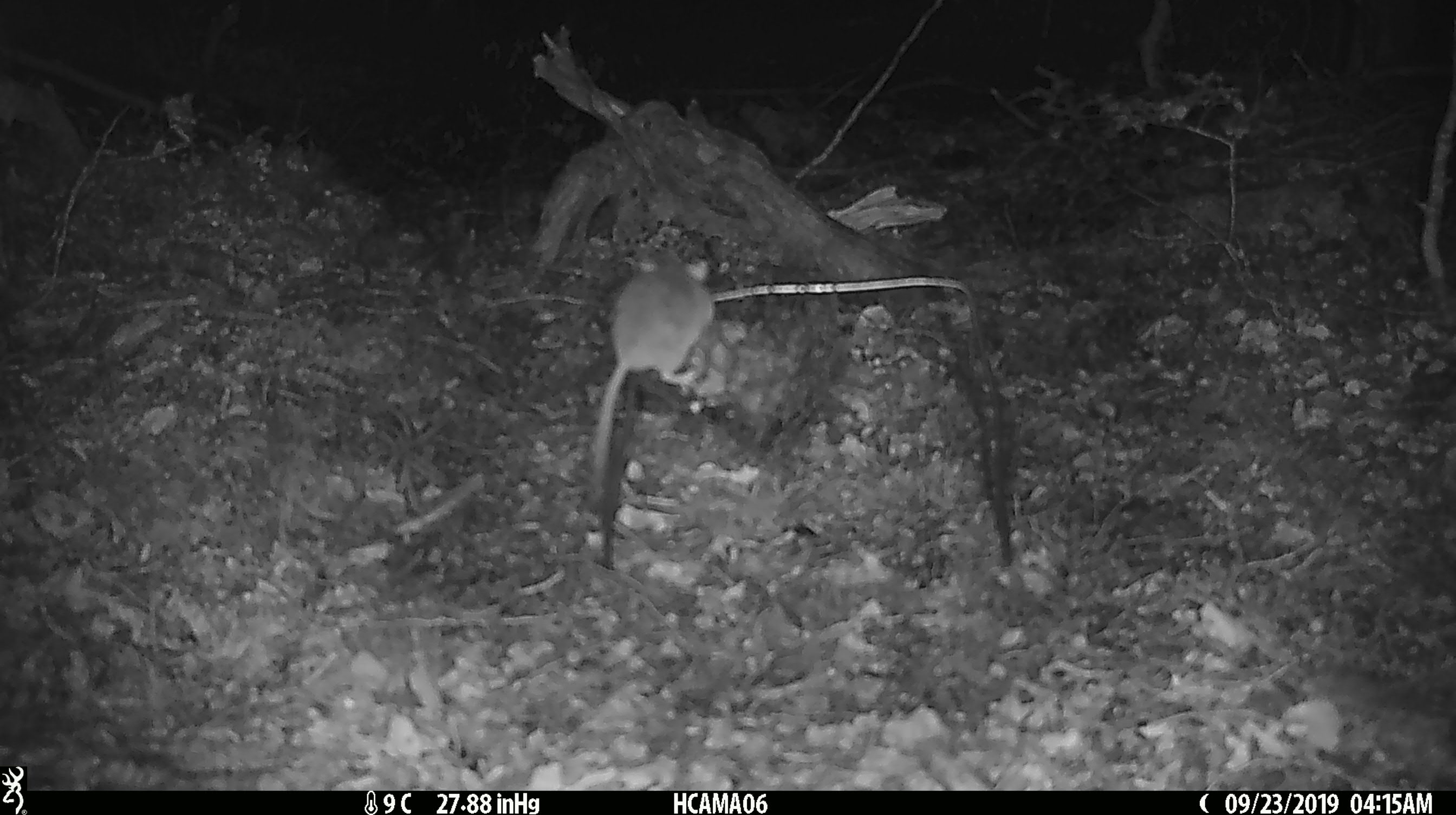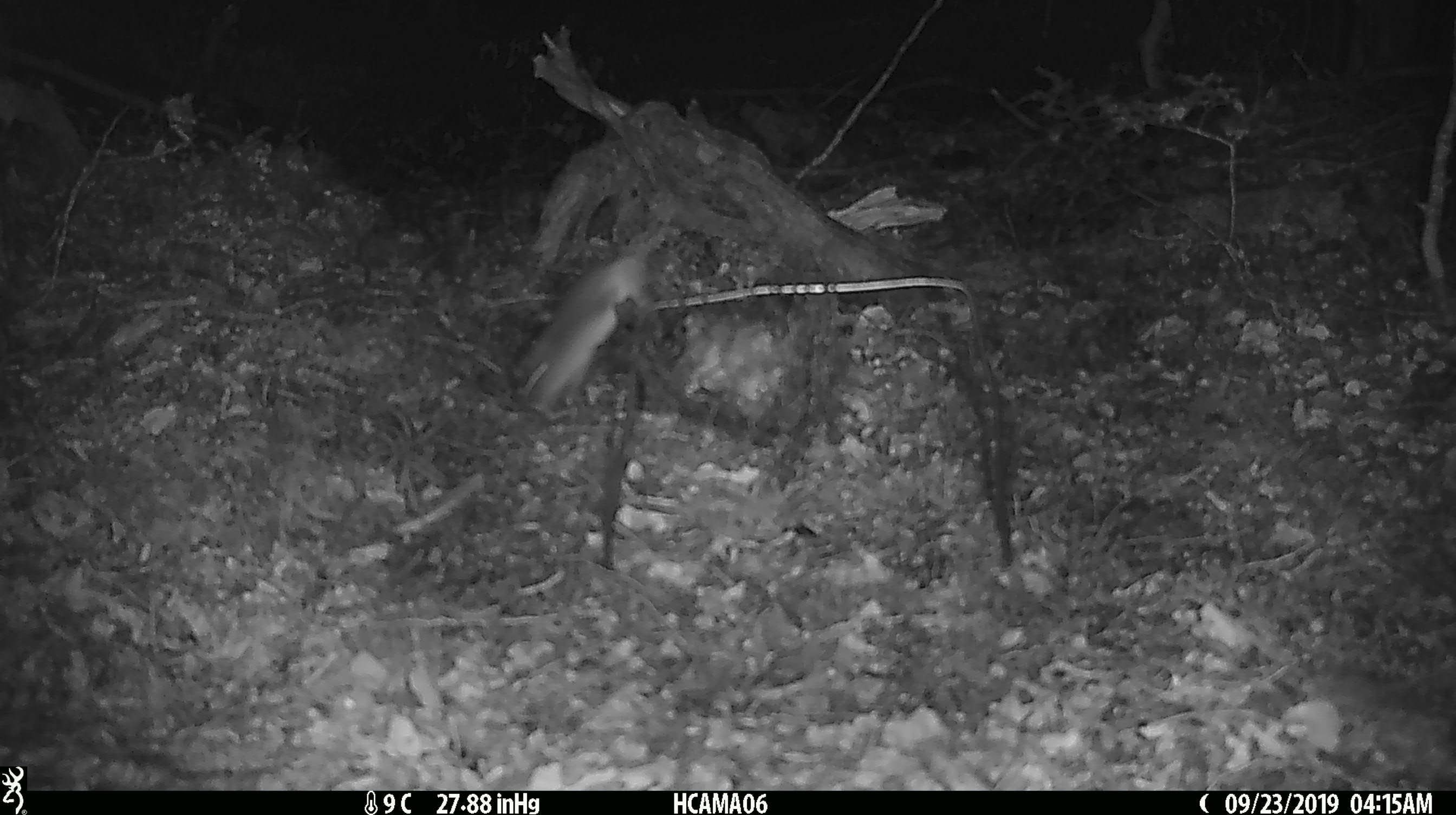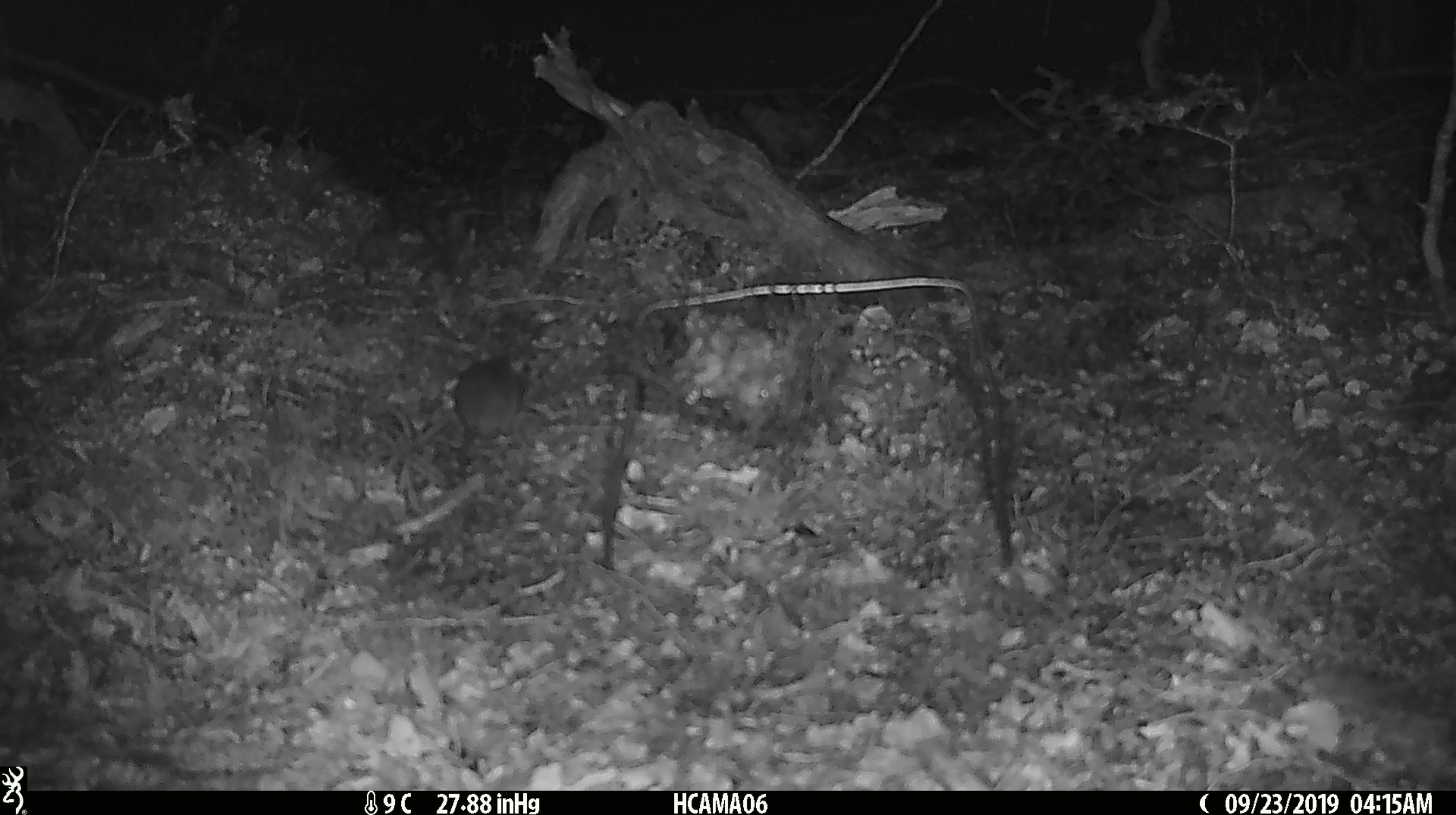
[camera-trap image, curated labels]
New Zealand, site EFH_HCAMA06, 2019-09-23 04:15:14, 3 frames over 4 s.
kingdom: Animalia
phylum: Chordata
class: Mammalia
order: Rodentia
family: Muridae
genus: Mus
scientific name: Mus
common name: mouse